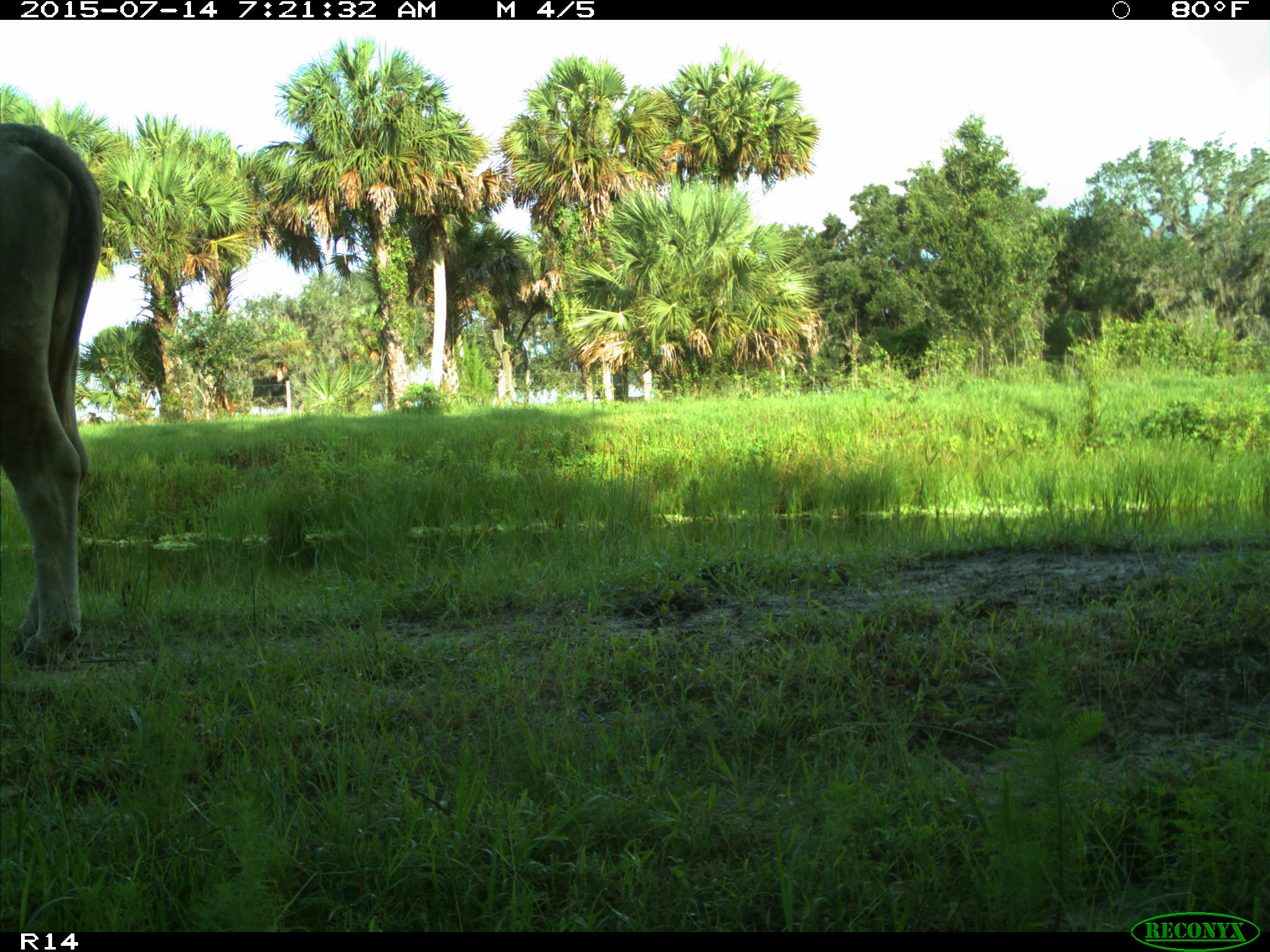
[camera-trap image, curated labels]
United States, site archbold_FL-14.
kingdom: Animalia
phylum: Chordata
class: Mammalia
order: Artiodactyla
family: Bovidae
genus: Bos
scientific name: Bos taurus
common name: domestic cow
Bos taurus (domestic cow).